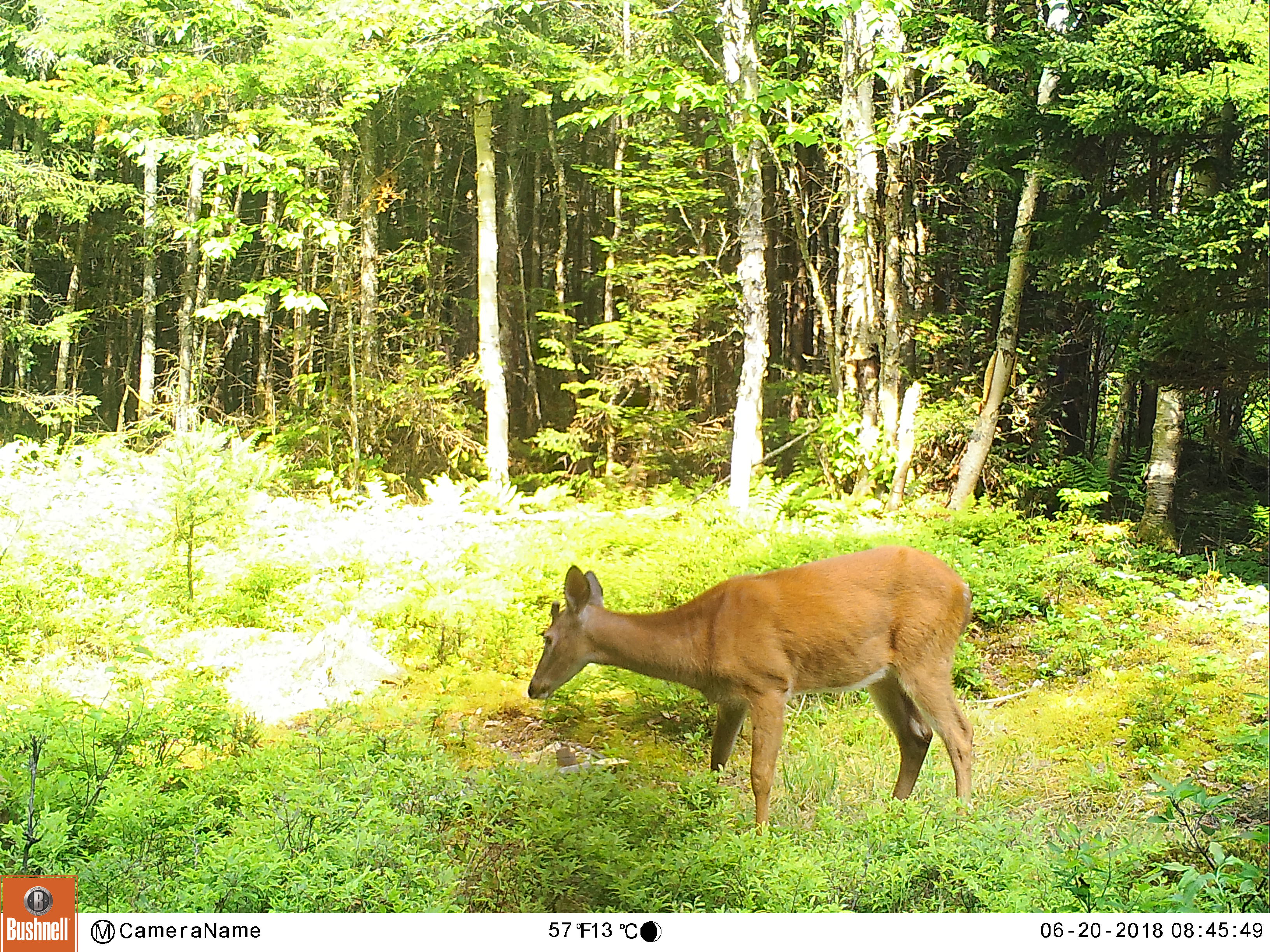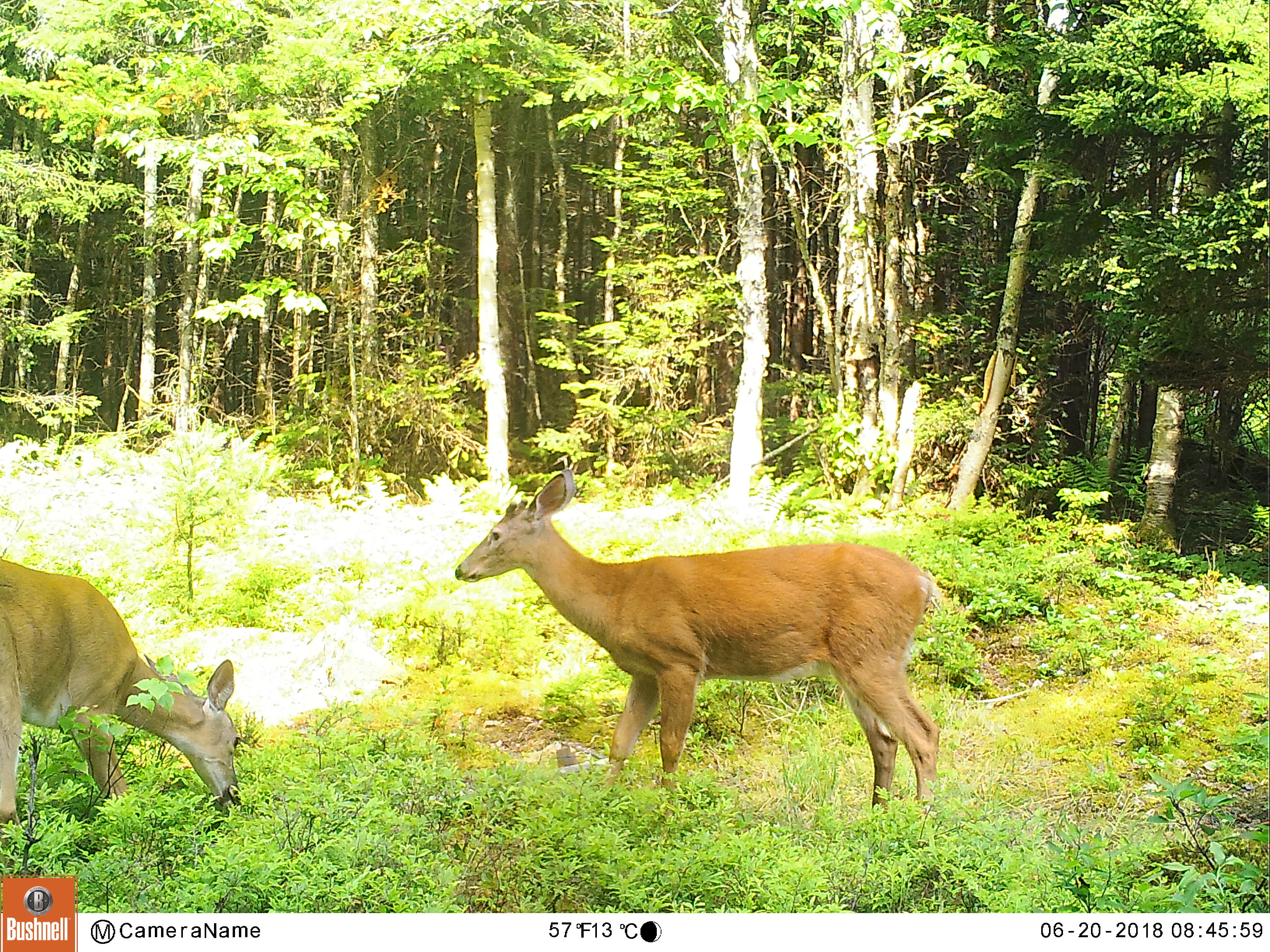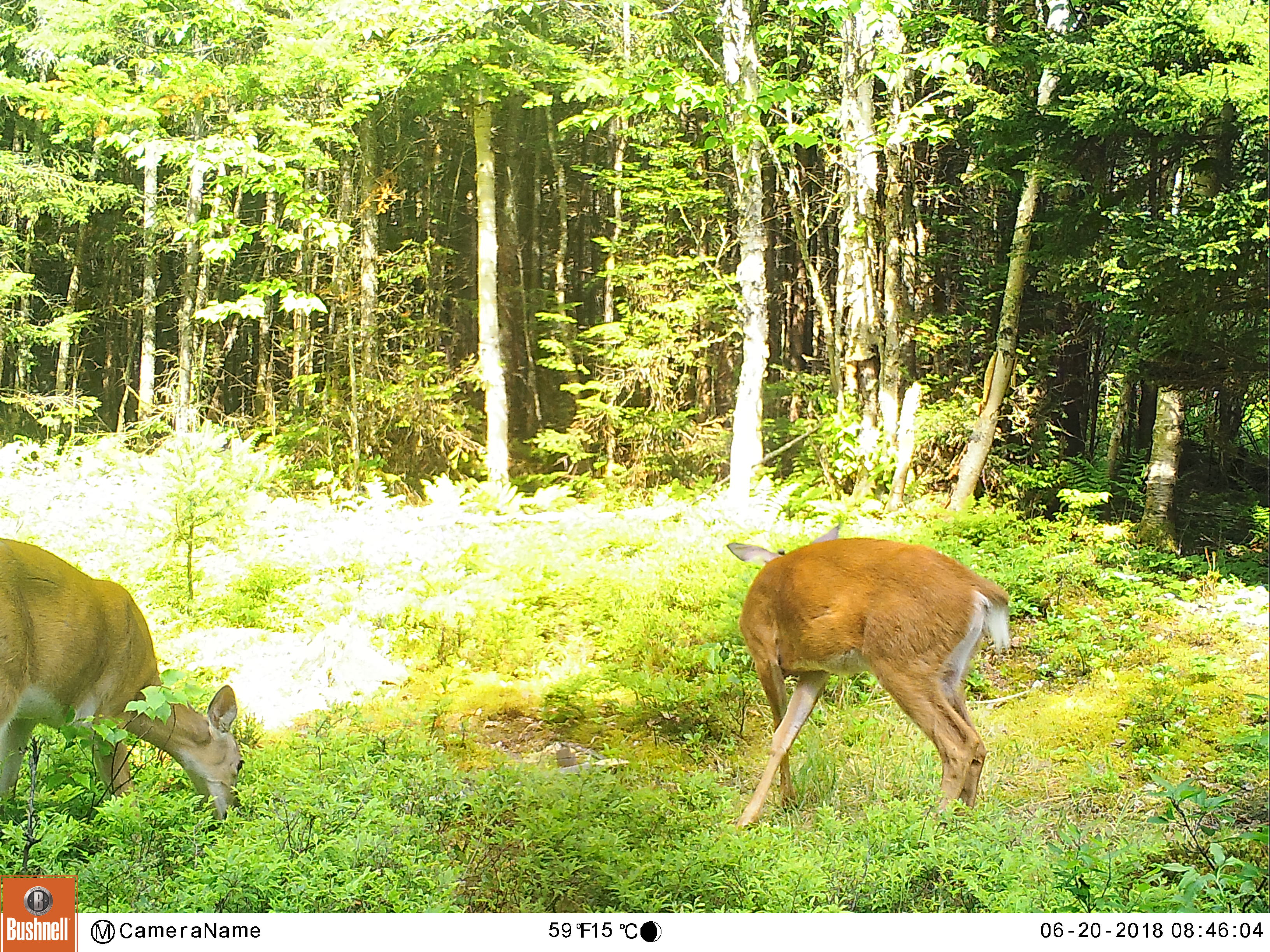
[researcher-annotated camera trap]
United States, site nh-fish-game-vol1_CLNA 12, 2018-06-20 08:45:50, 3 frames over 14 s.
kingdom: Animalia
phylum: Chordata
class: Mammalia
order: Artiodactyla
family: Cervidae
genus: Odocoileus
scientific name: Odocoileus virginianus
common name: white-tailed deer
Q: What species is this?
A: White-tailed deer (Odocoileus virginianus).